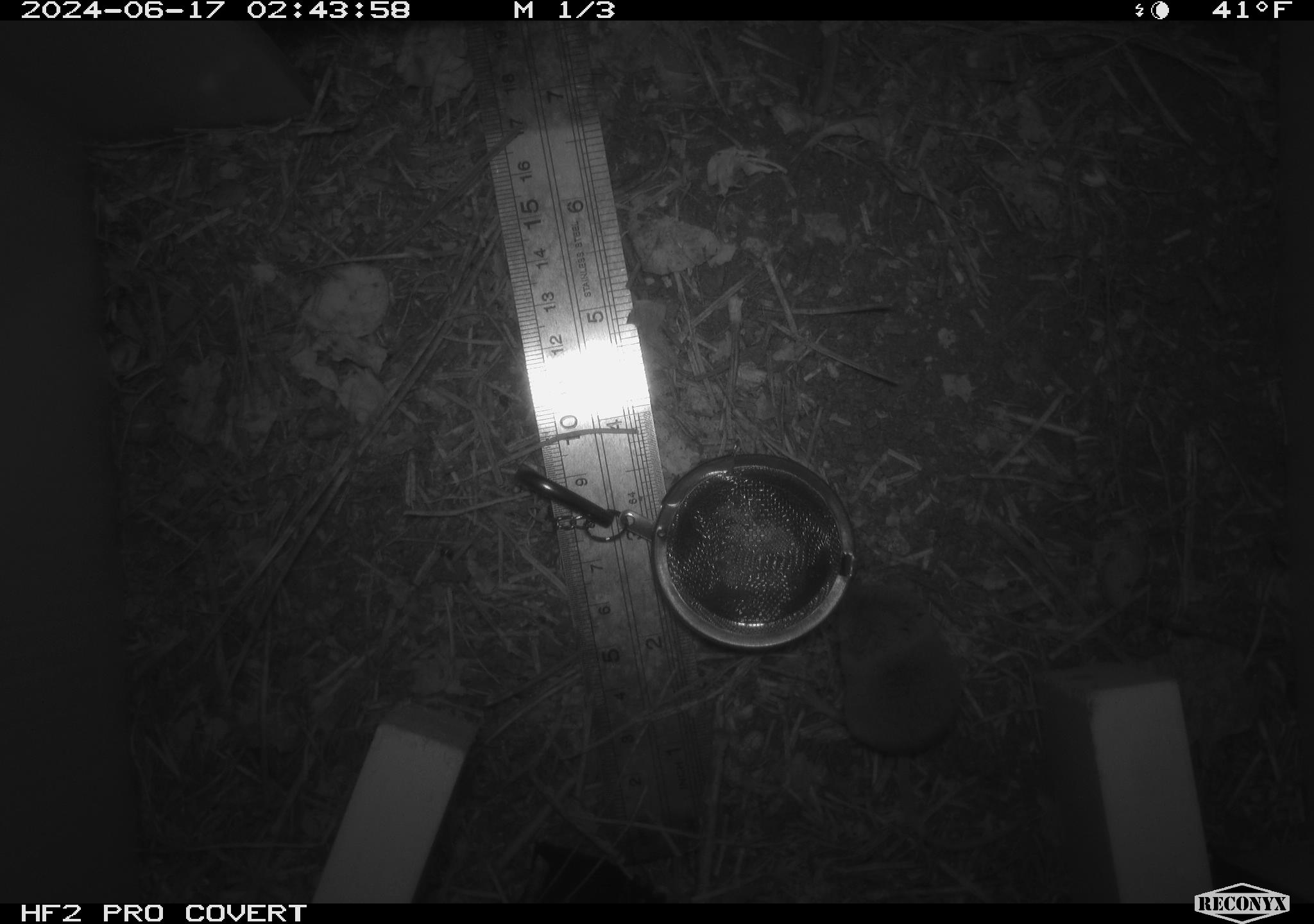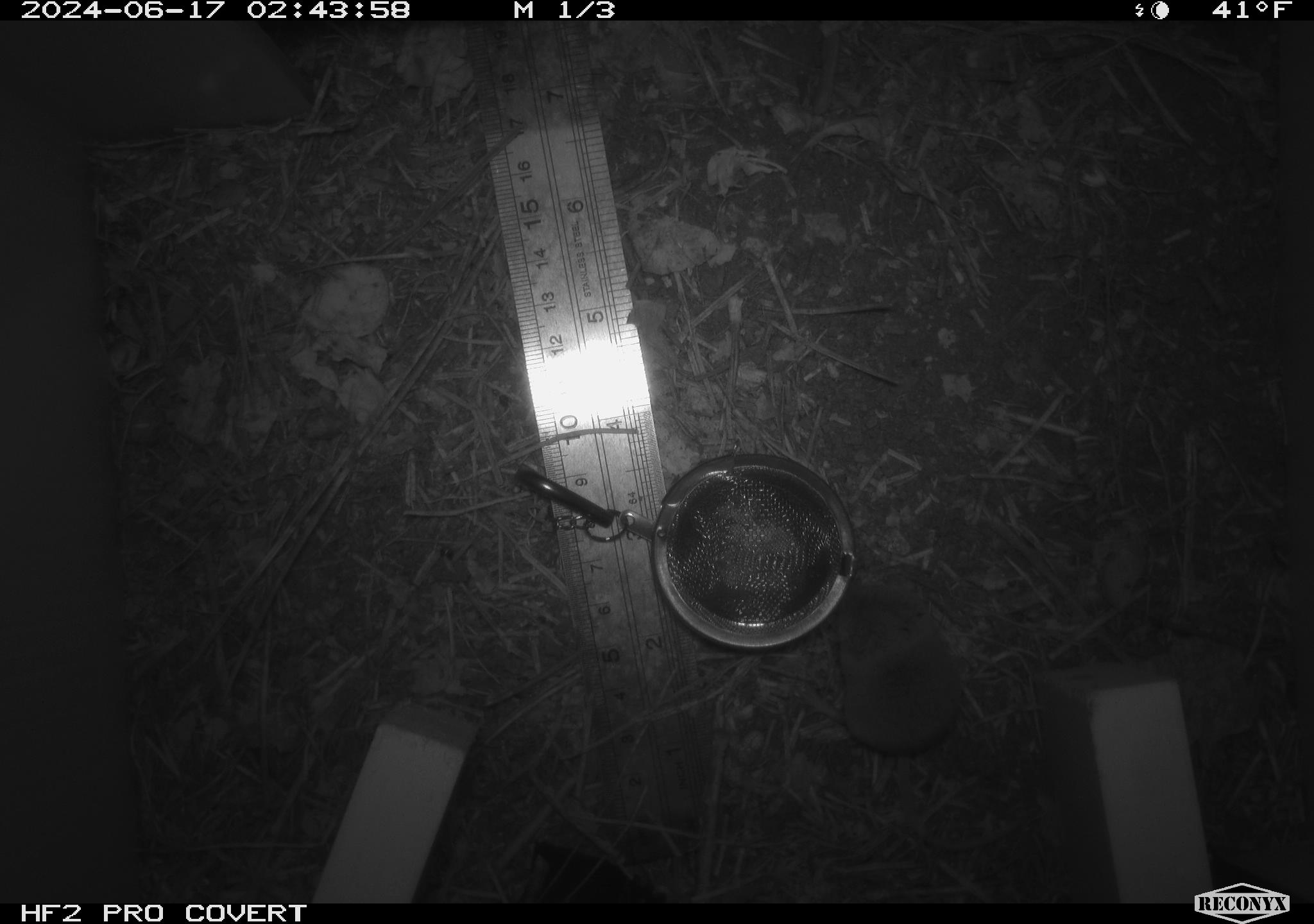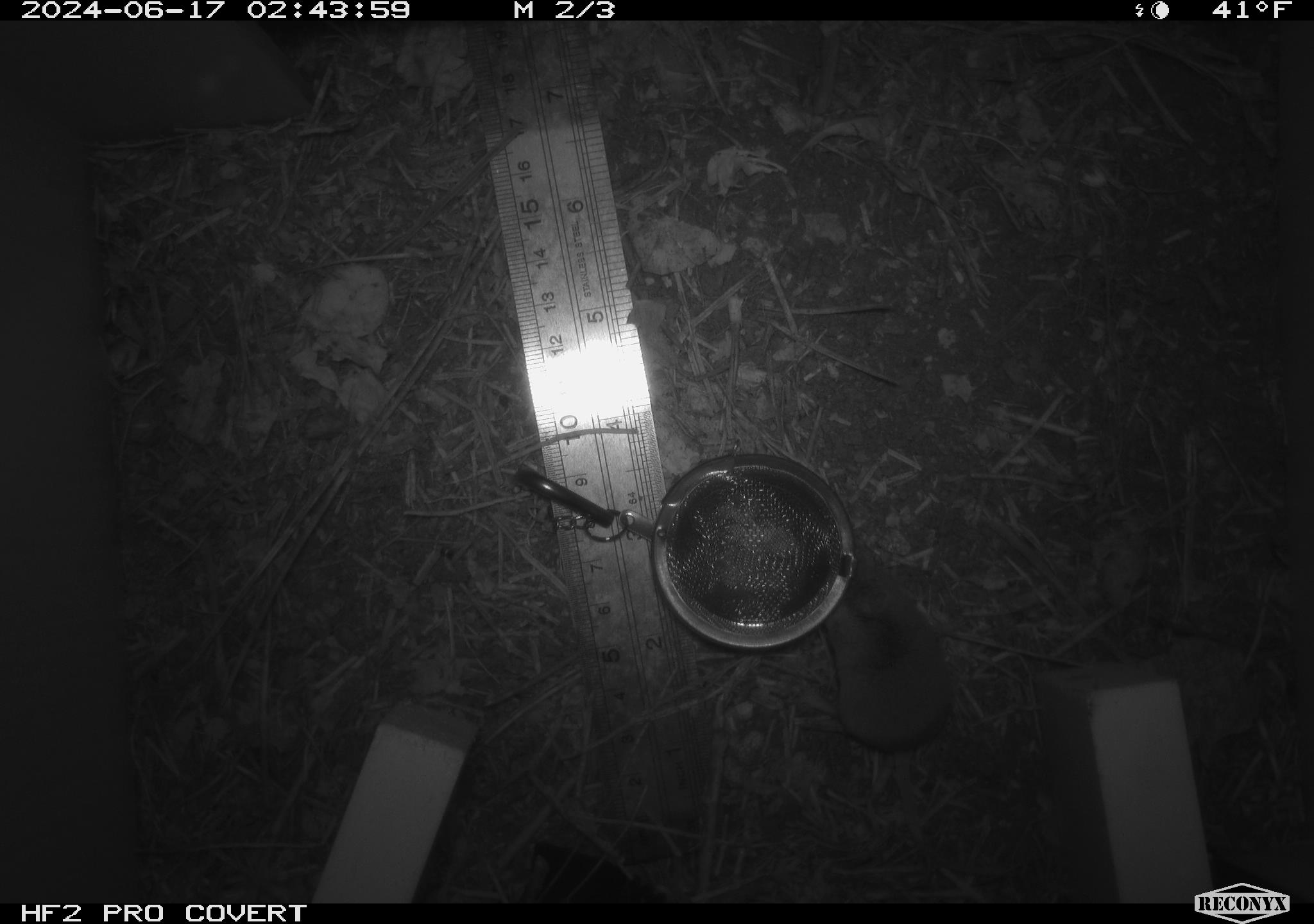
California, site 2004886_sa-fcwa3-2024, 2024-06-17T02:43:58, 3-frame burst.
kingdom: Animalia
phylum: Chordata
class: Mammalia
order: Eulipotyphla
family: Soricidae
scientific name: Soricidae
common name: shrews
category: soricidae family